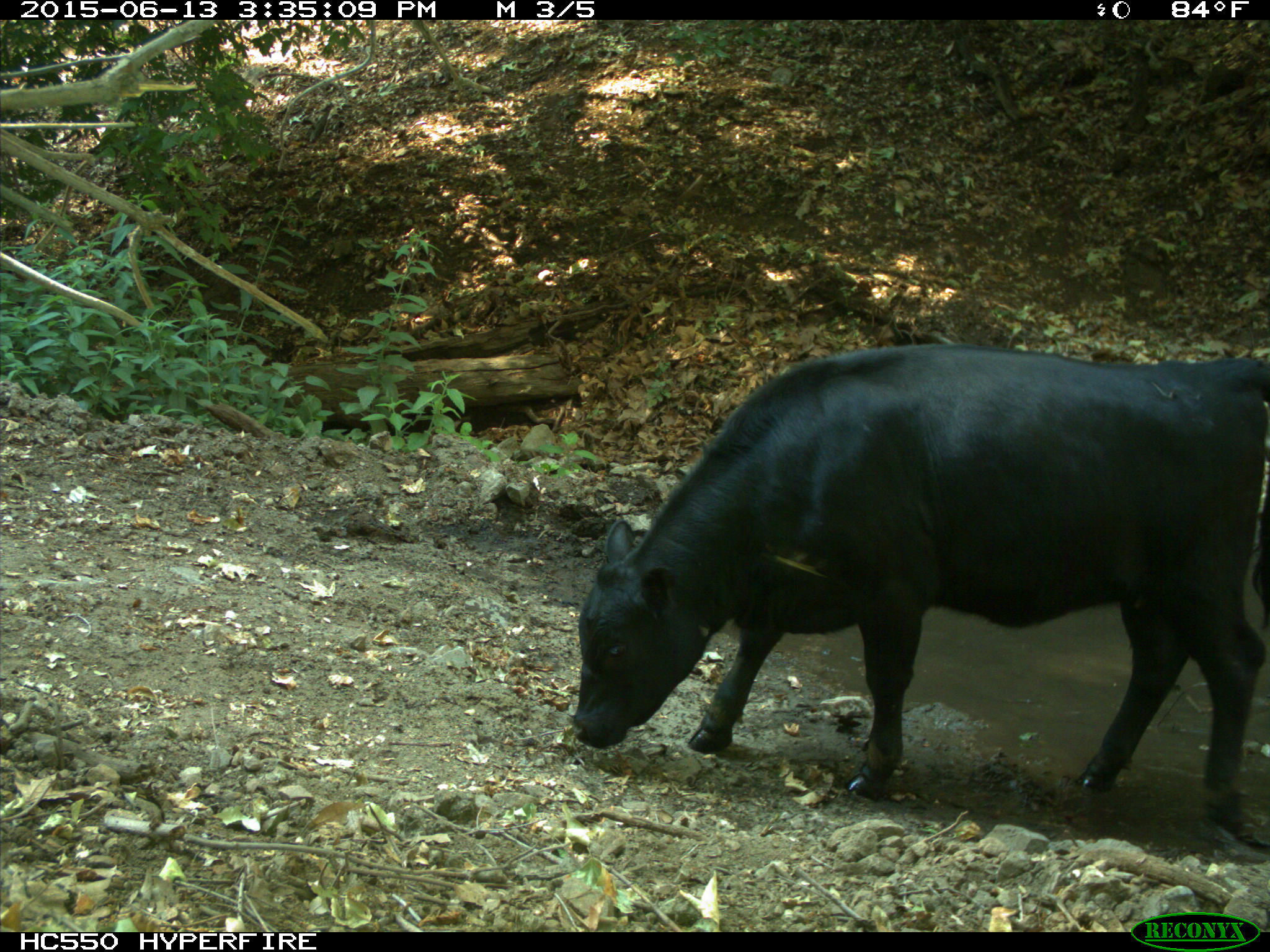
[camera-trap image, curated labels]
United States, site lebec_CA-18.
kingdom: Animalia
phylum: Chordata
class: Mammalia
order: Artiodactyla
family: Bovidae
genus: Bos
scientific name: Bos taurus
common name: domestic cow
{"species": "Bos taurus (domestic cow)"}